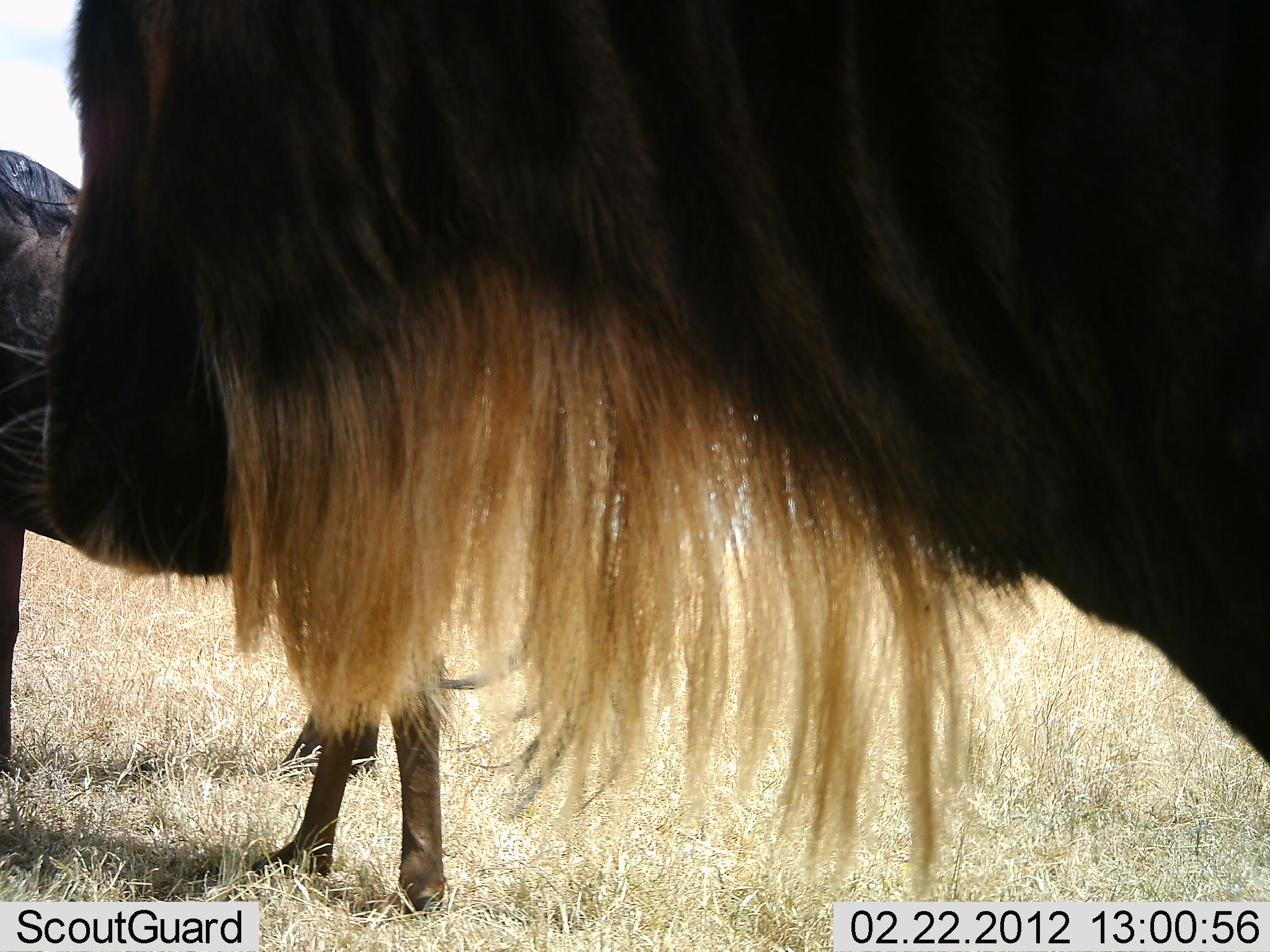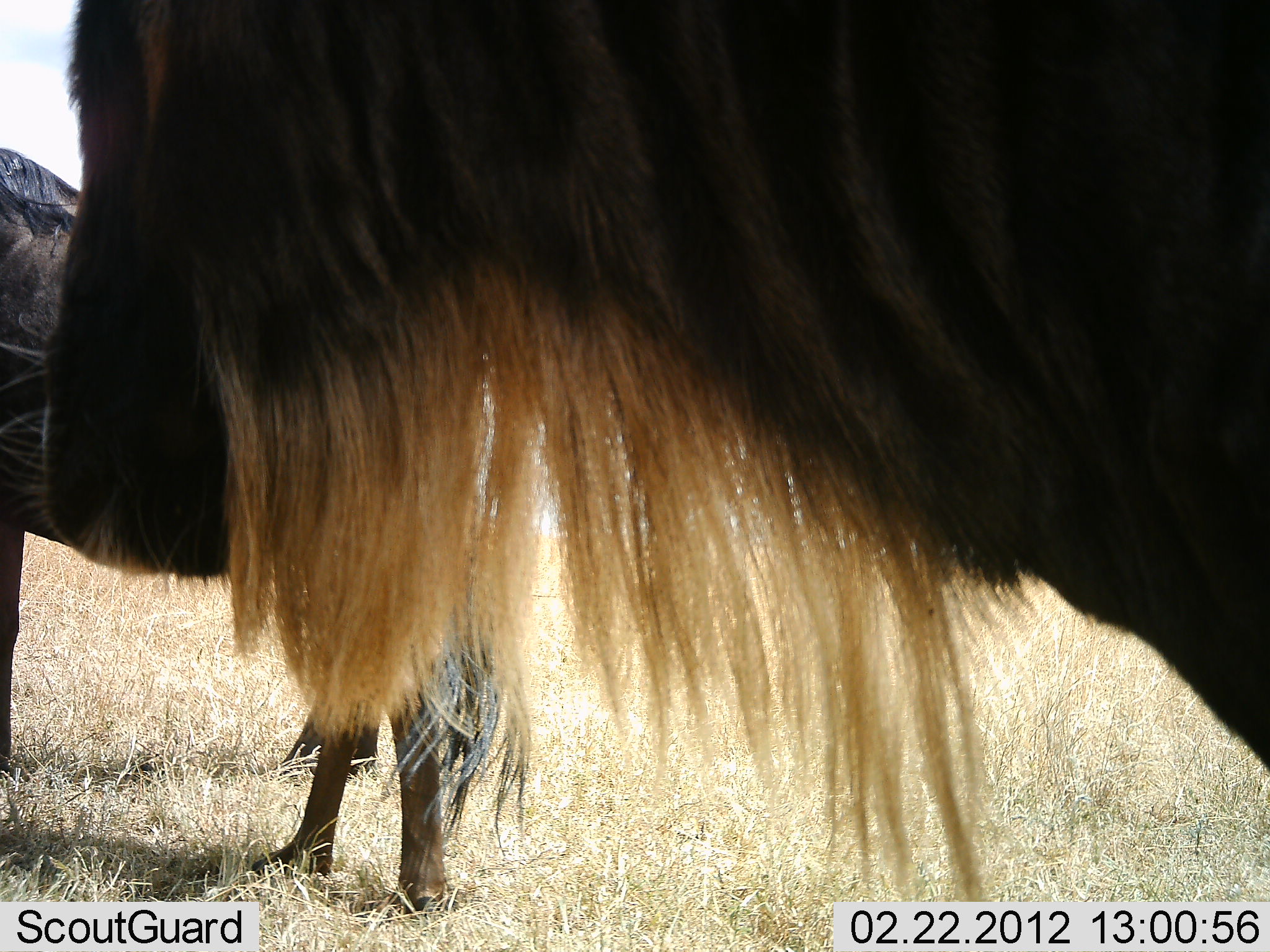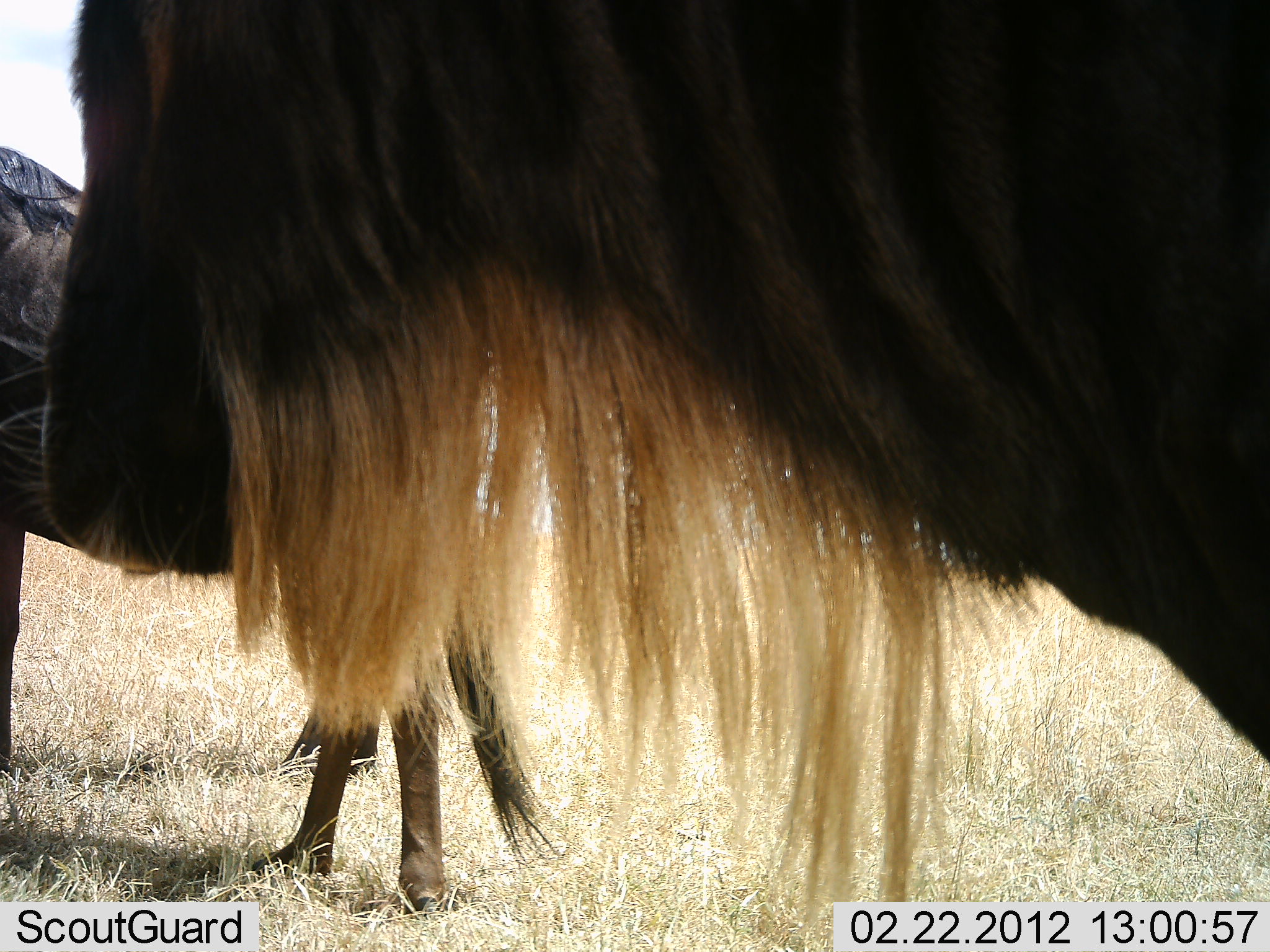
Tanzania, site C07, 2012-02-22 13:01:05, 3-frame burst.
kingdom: Animalia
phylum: Chordata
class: Mammalia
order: Artiodactyla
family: Bovidae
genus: Connochaetes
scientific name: Connochaetes taurinus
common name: blue wildebeest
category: wildebeest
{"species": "wildebeest (blue wildebeest) (Connochaetes taurinus)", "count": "2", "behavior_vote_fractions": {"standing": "100%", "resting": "0%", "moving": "0%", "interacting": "0%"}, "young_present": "0%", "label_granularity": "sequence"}